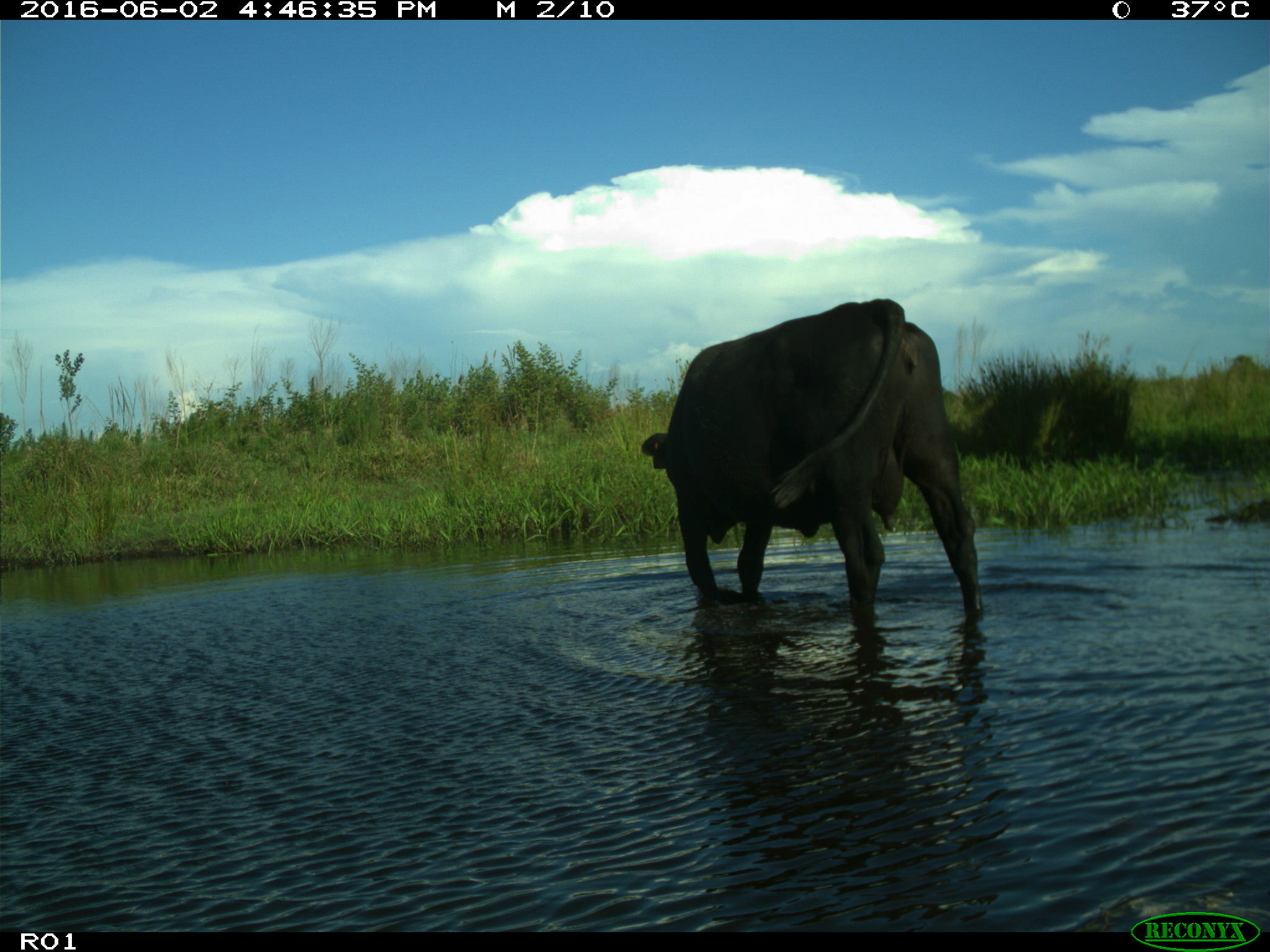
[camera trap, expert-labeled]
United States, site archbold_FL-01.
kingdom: Animalia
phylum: Chordata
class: Mammalia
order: Artiodactyla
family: Bovidae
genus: Bos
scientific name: Bos taurus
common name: domestic cow